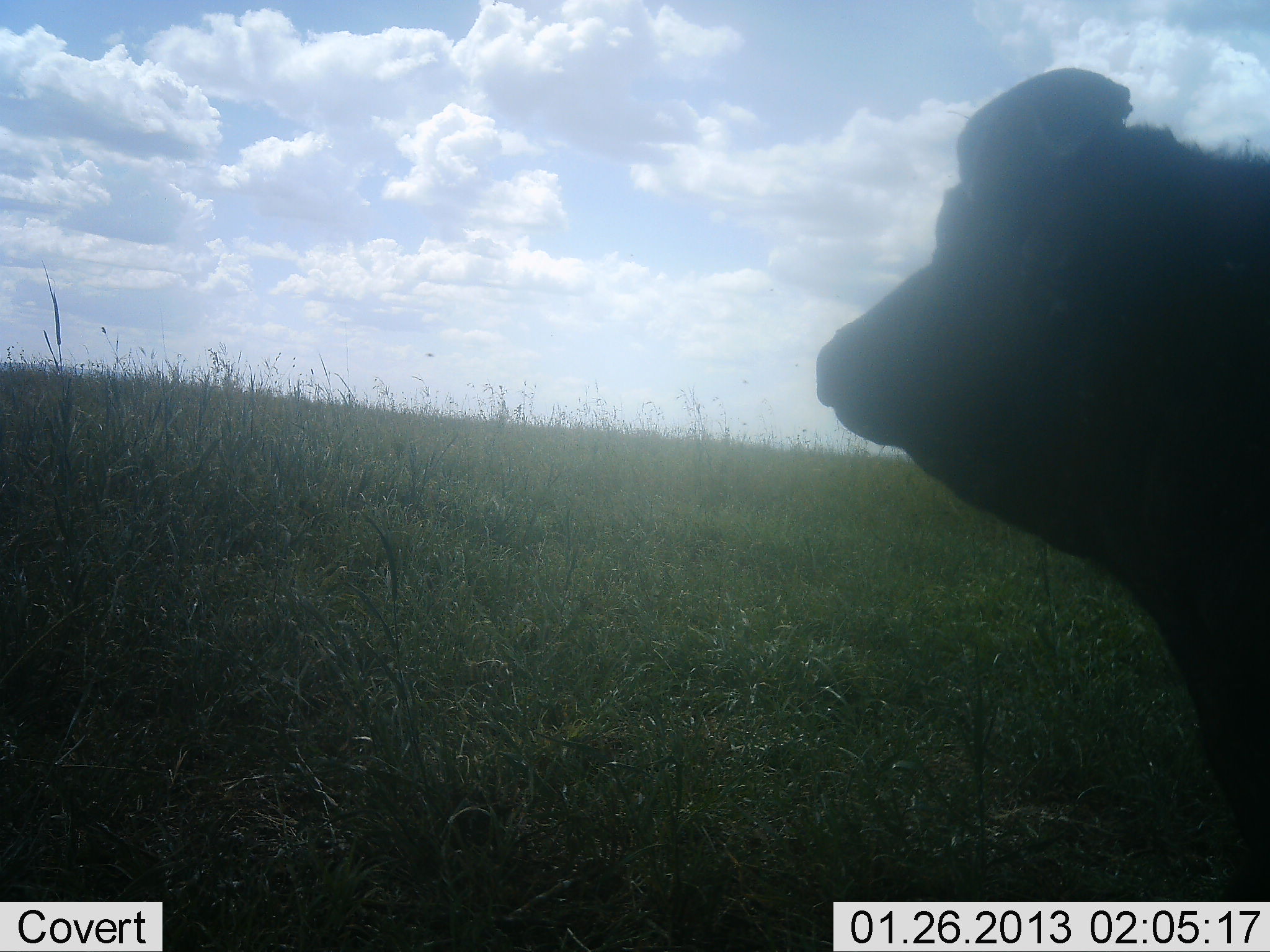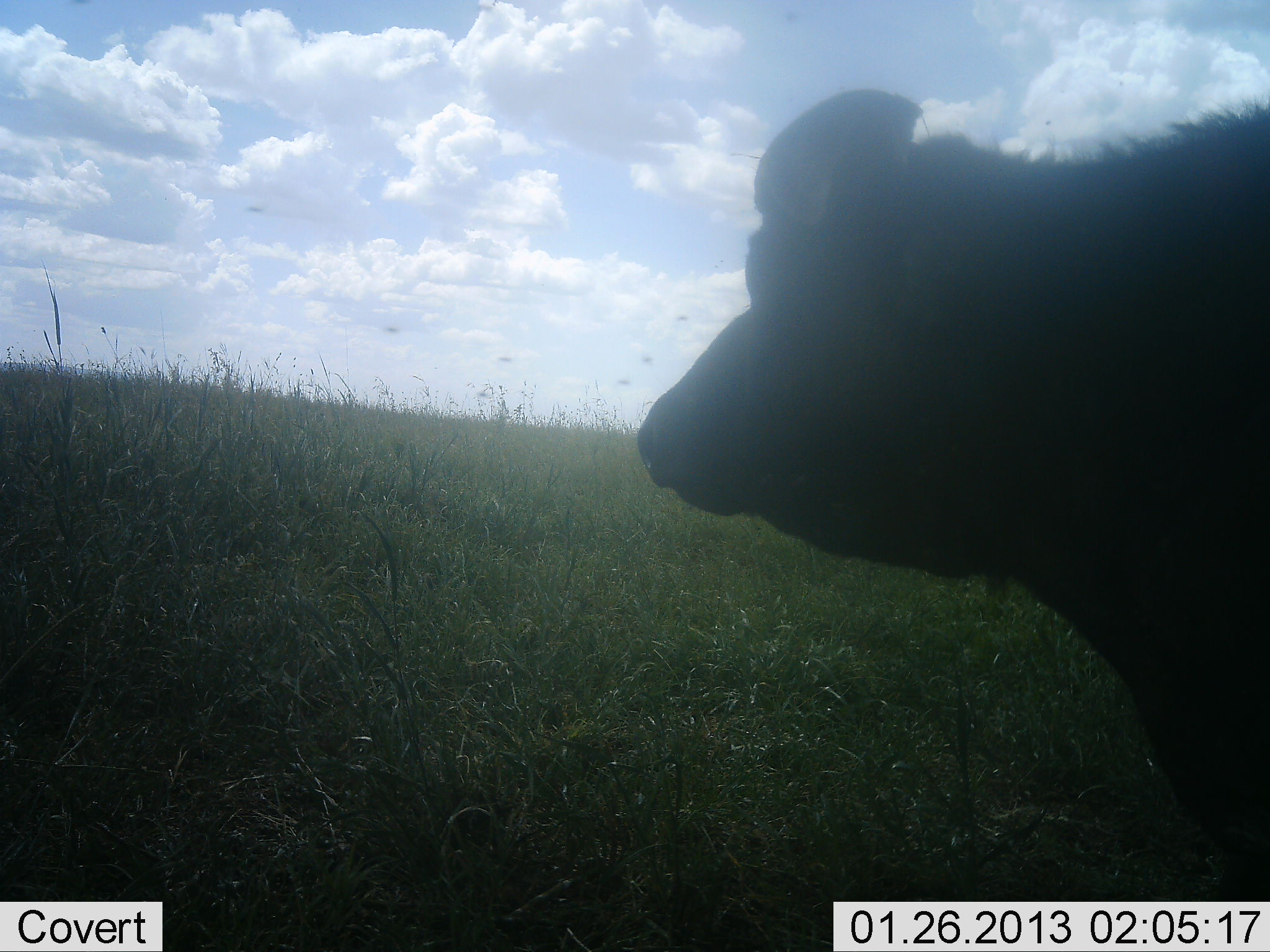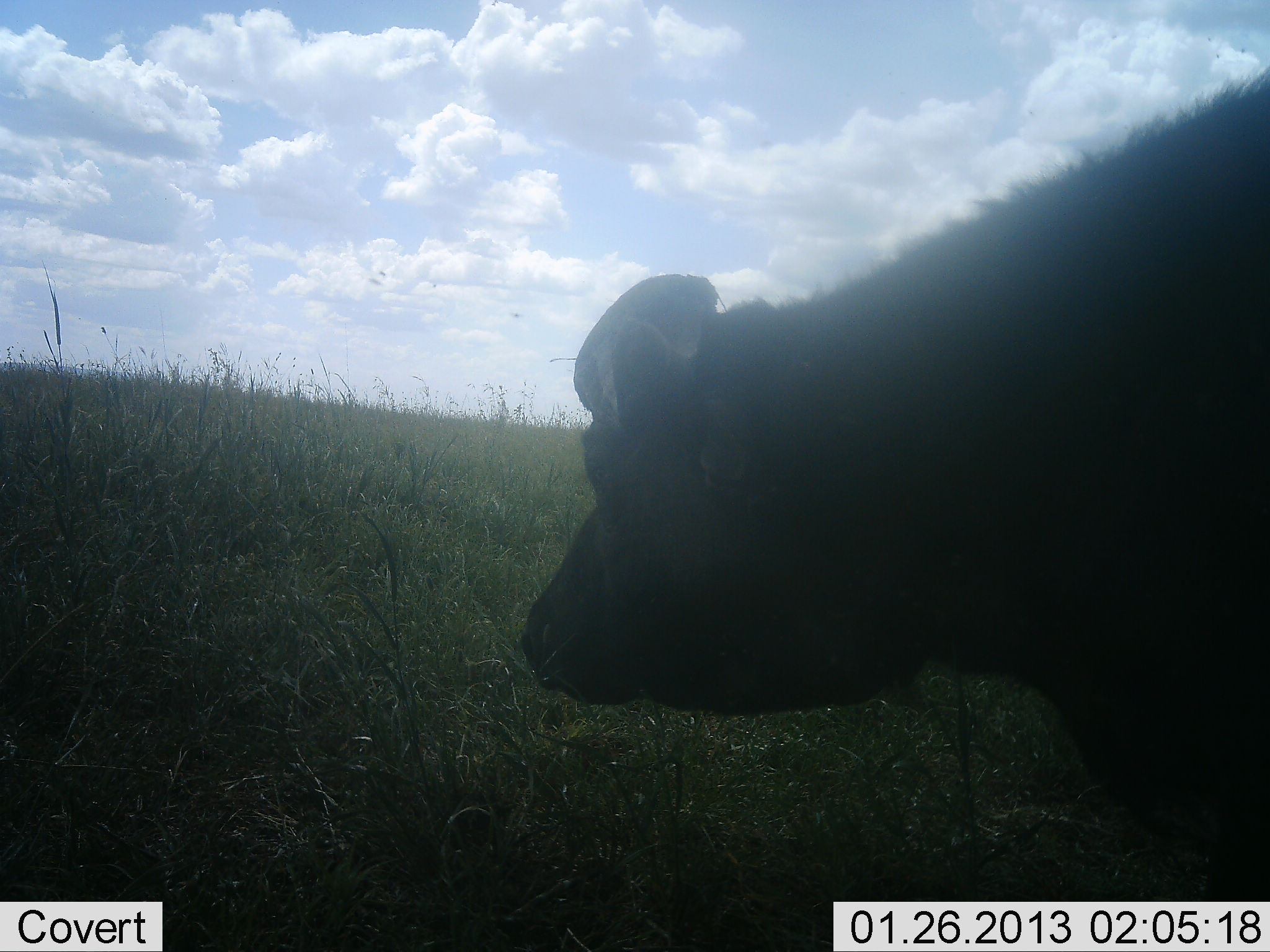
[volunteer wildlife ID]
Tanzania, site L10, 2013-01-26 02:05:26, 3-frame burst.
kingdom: Animalia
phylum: Chordata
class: Mammalia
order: Artiodactyla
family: Bovidae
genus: Syncerus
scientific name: Syncerus caffer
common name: cape buffalo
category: buffalo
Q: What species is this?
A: Buffalo (cape buffalo) (Syncerus caffer).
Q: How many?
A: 1.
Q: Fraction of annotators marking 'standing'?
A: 32%.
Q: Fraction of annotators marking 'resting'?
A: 0%.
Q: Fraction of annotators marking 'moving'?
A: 56%.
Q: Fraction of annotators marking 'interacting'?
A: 0%.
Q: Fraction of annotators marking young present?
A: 4%.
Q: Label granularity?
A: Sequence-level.